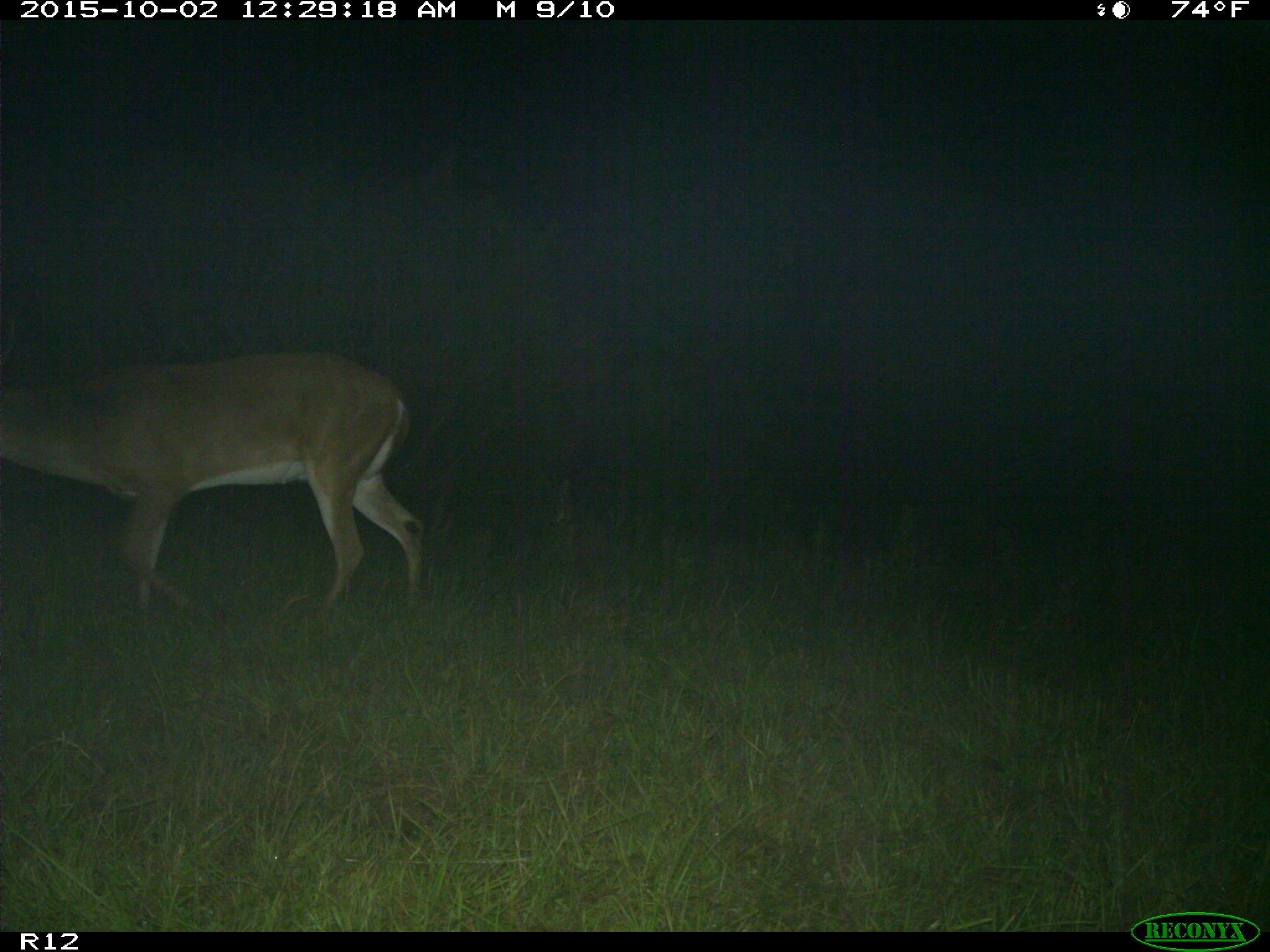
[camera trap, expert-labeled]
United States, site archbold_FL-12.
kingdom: Animalia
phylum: Chordata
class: Mammalia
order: Artiodactyla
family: Cervidae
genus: Odocoileus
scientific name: Odocoileus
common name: deer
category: unidentified deer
Unidentified deer (deer) (Odocoileus).